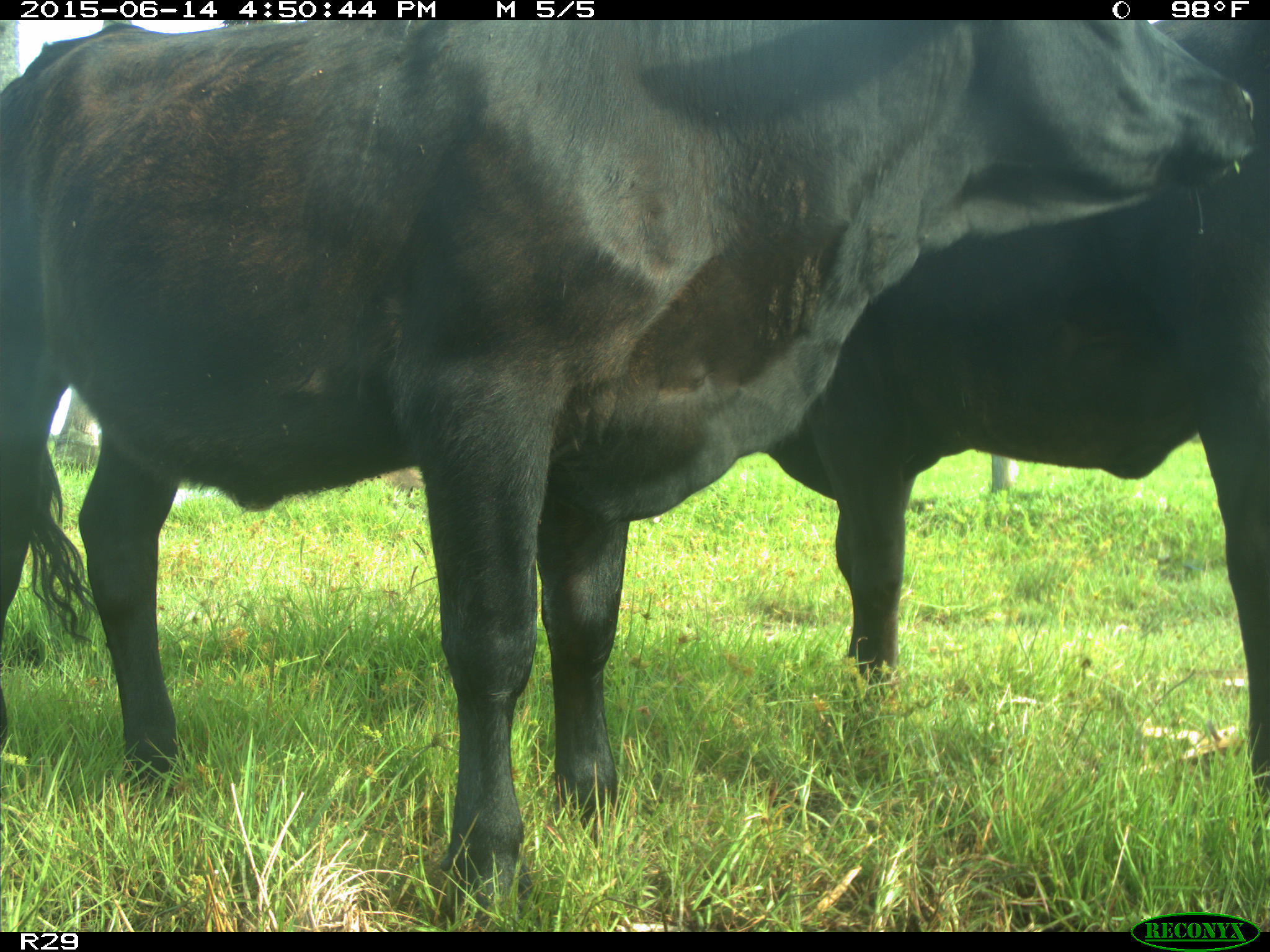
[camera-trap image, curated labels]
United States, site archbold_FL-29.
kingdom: Animalia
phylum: Chordata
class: Mammalia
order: Artiodactyla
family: Bovidae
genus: Bos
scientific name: Bos taurus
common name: domestic cow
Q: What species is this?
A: Bos taurus (domestic cow).